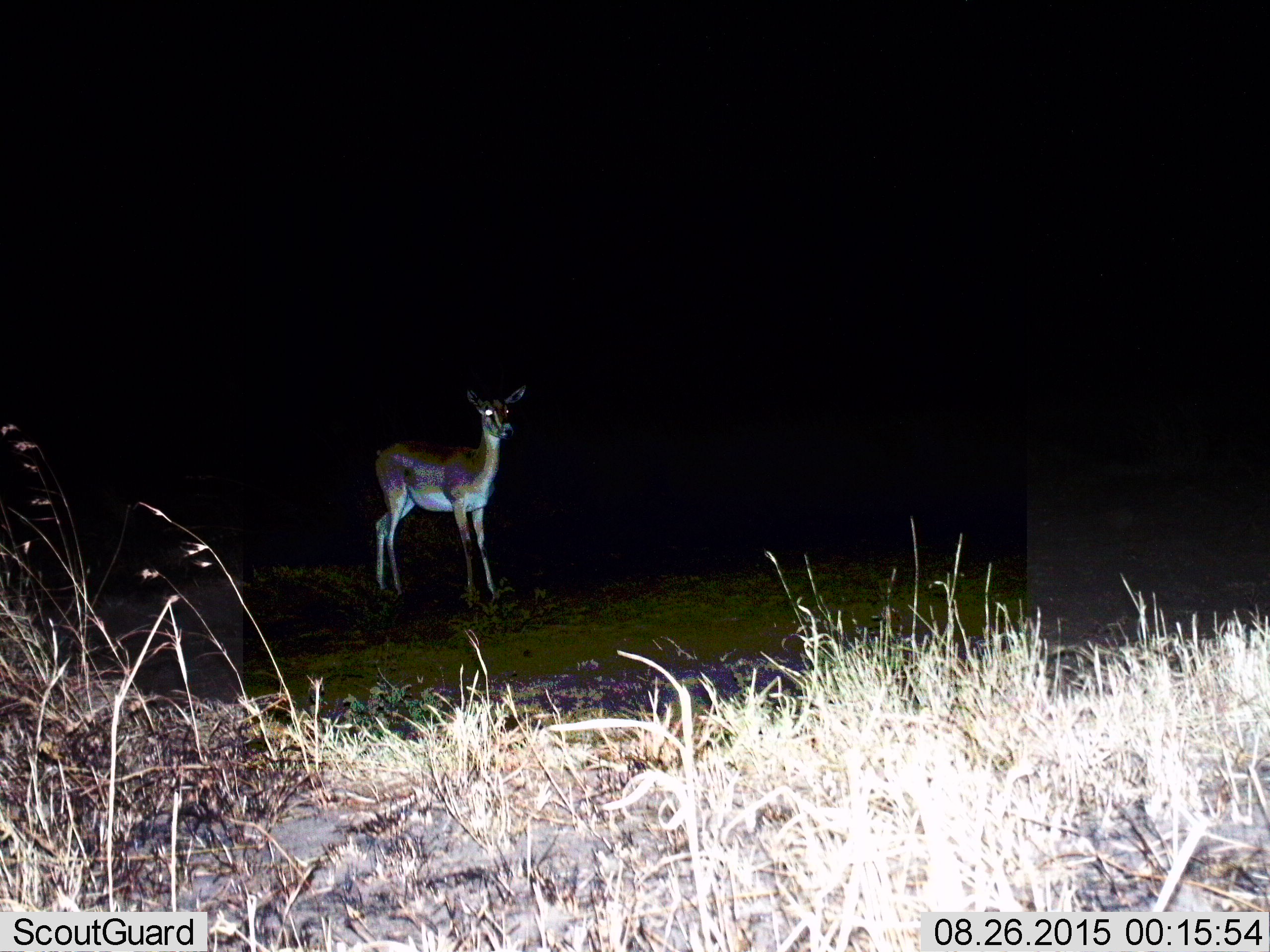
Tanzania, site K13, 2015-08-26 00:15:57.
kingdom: Animalia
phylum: Chordata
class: Mammalia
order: Artiodactyla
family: Bovidae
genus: Nanger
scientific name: Nanger granti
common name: grant's gazelle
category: gazellegrants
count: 1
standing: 100%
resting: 0%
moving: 0%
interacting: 0%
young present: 0%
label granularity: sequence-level